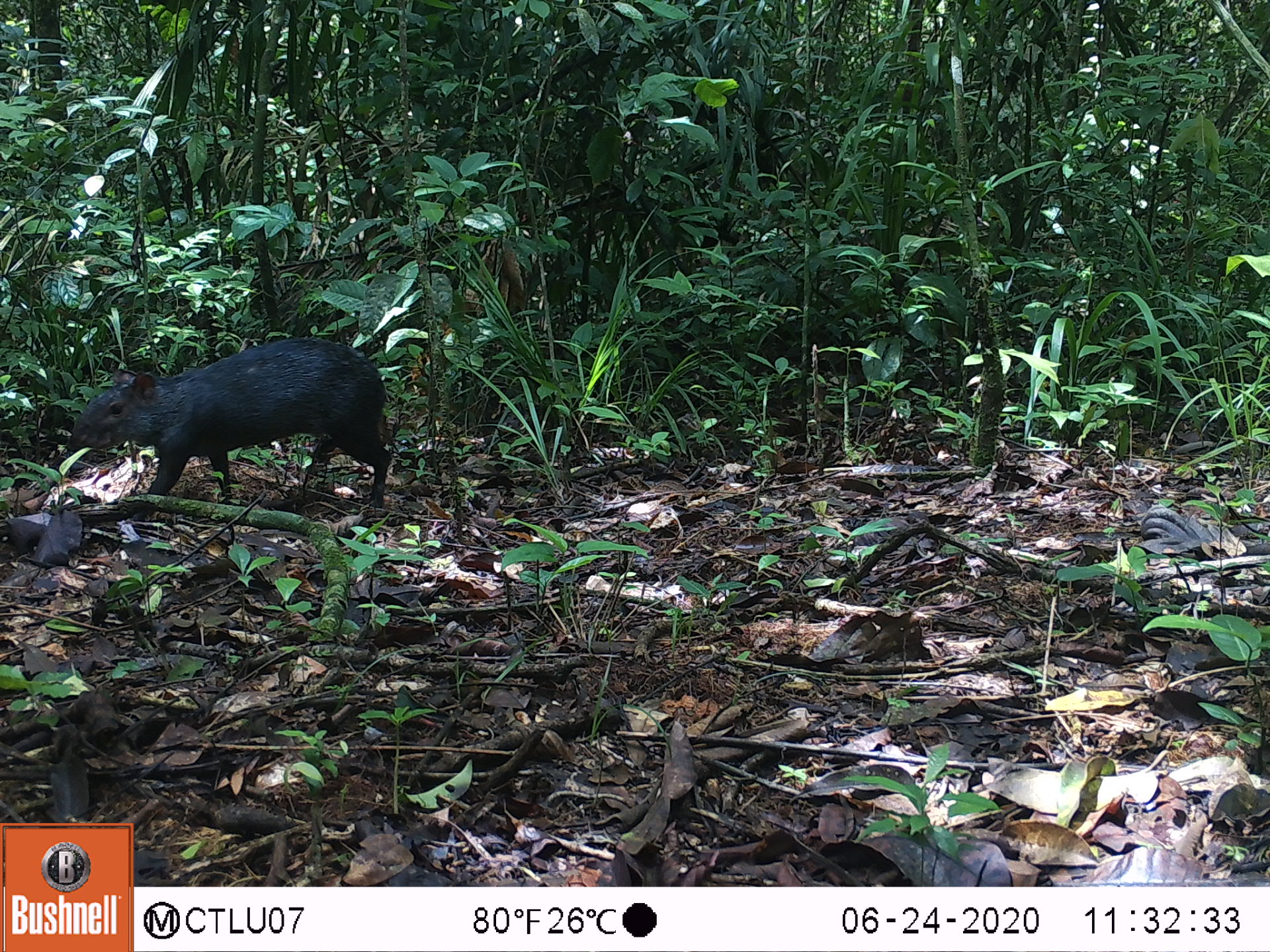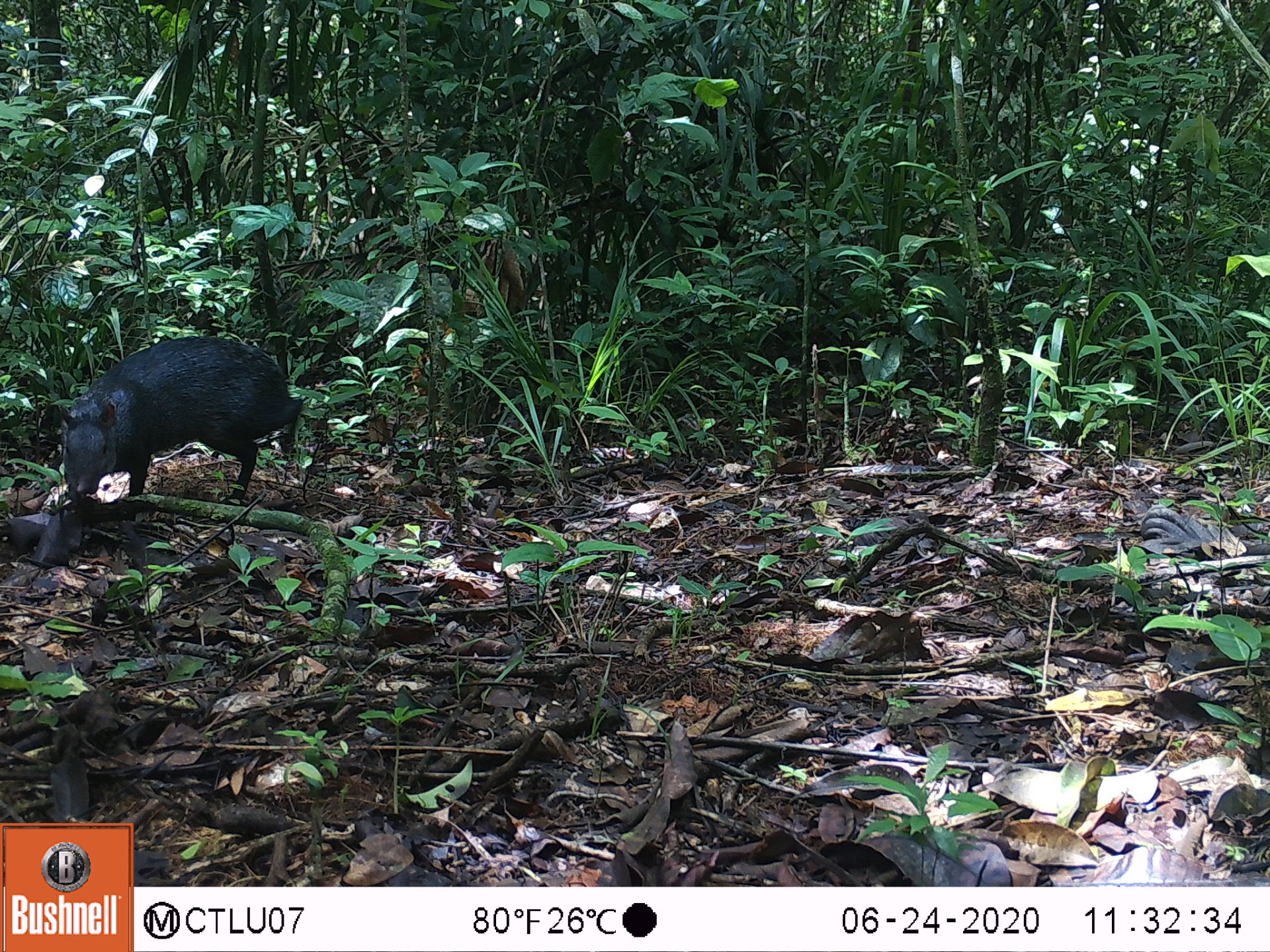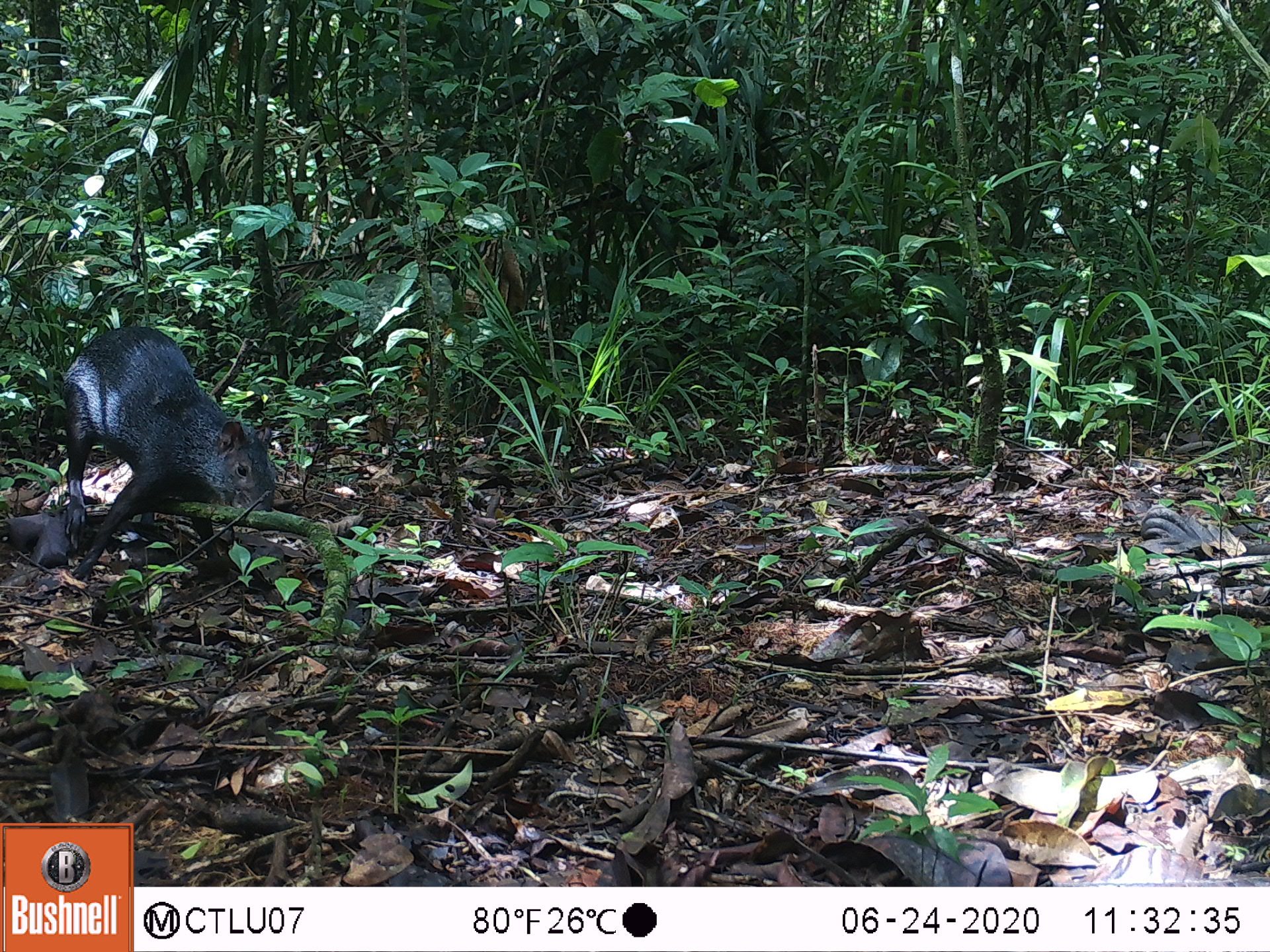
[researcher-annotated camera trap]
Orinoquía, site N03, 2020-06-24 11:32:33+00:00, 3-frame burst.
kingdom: Animalia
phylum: Chordata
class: Mammalia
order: Rodentia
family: Dasyproctidae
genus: Dasyprocta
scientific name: Dasyprocta fuliginosa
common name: black agouti